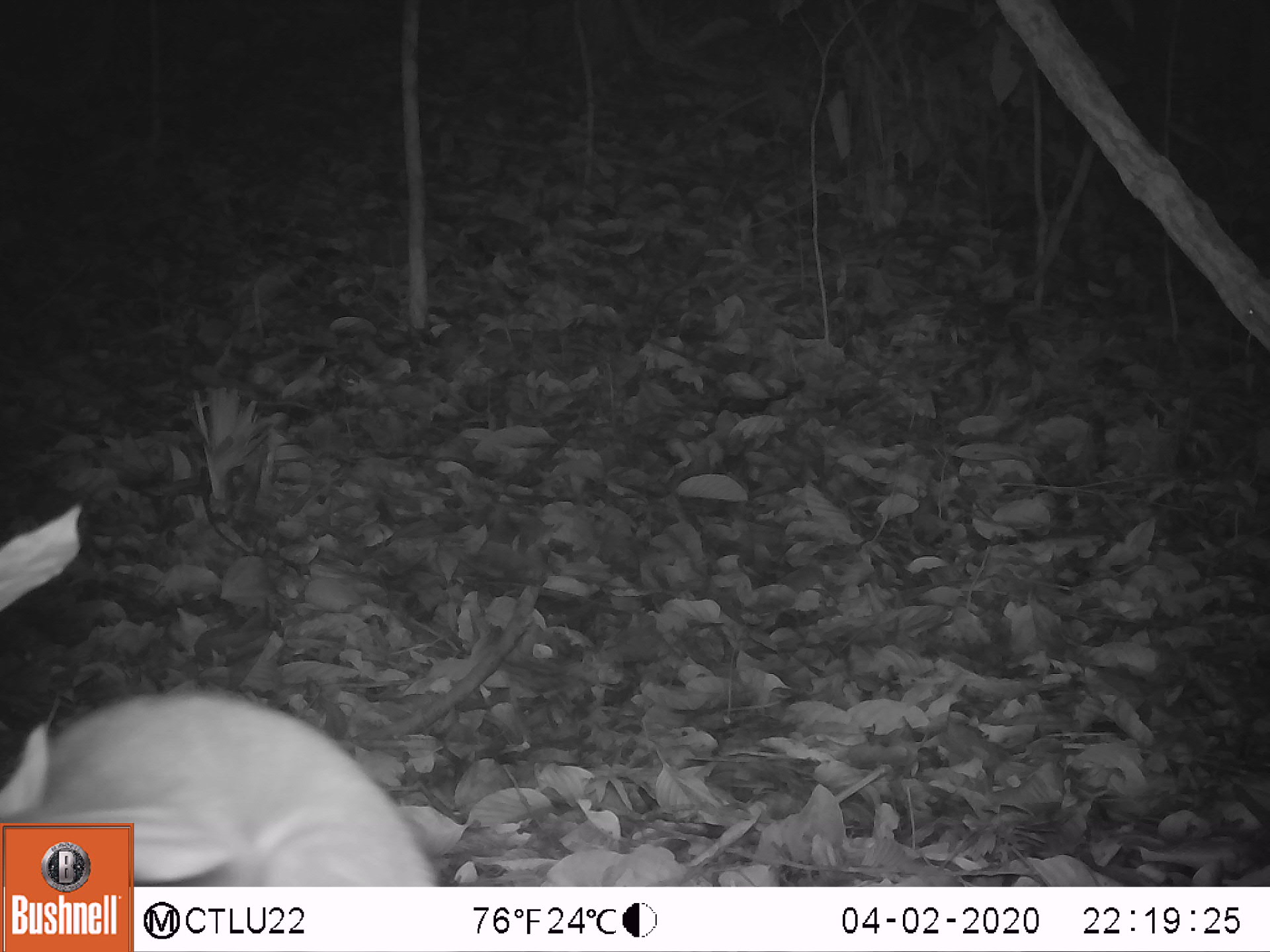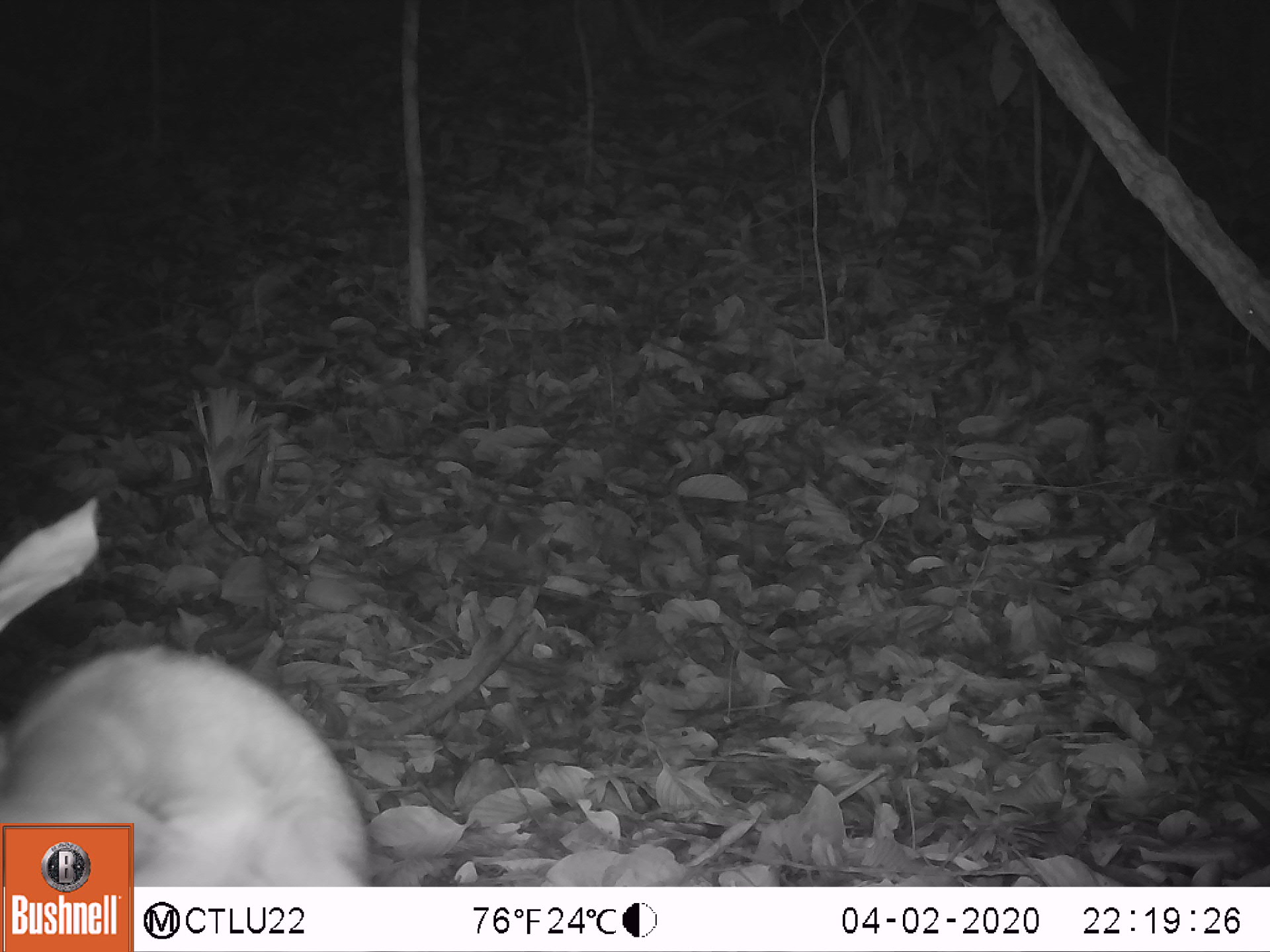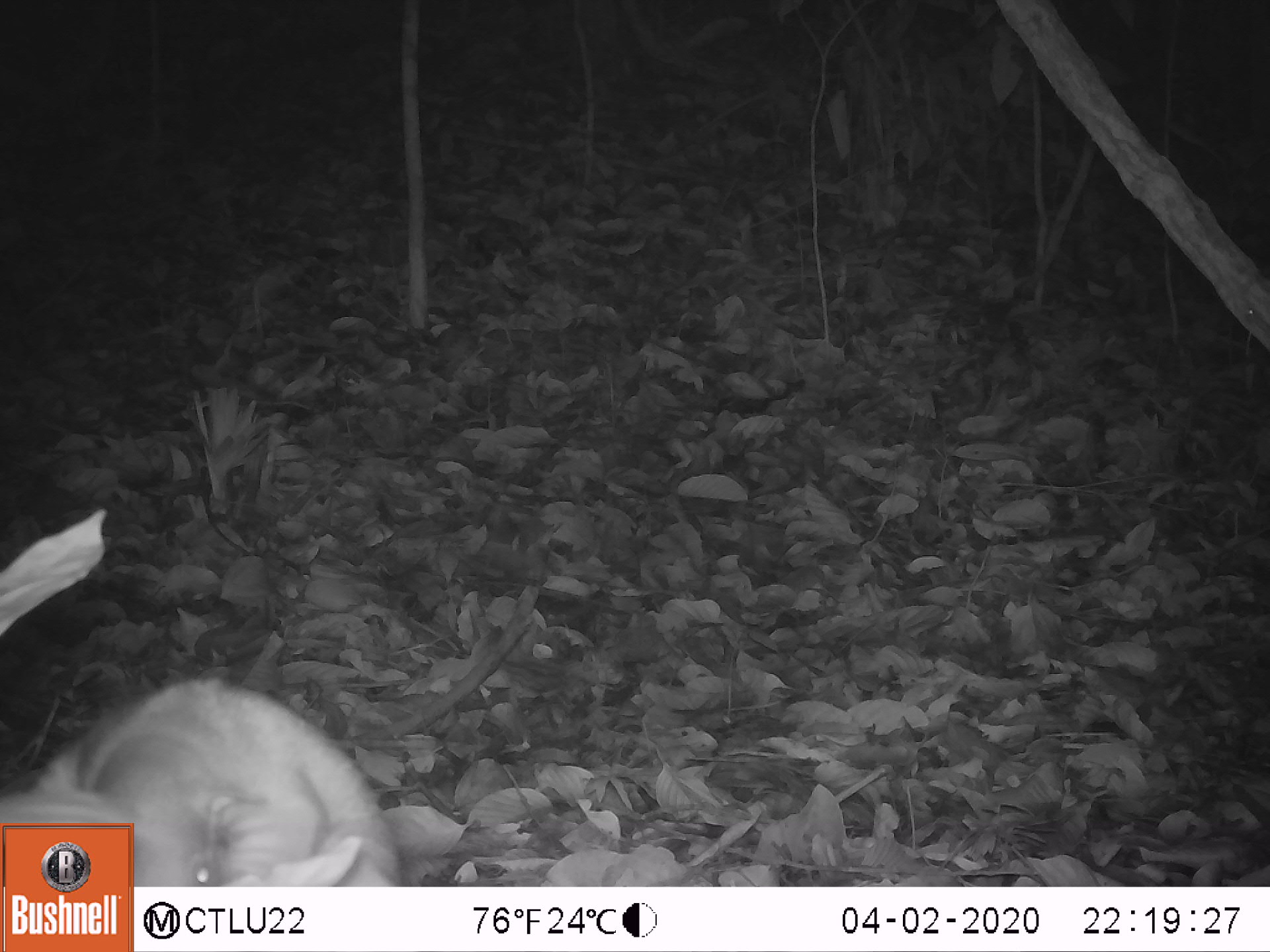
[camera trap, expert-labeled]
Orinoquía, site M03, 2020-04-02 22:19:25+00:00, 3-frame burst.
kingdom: Animalia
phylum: Chordata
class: Mammalia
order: Pilosa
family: Myrmecophagidae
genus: Tamandua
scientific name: Tamandua tetradactyla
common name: southern tamandua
Southern tamandua (Tamandua tetradactyla).